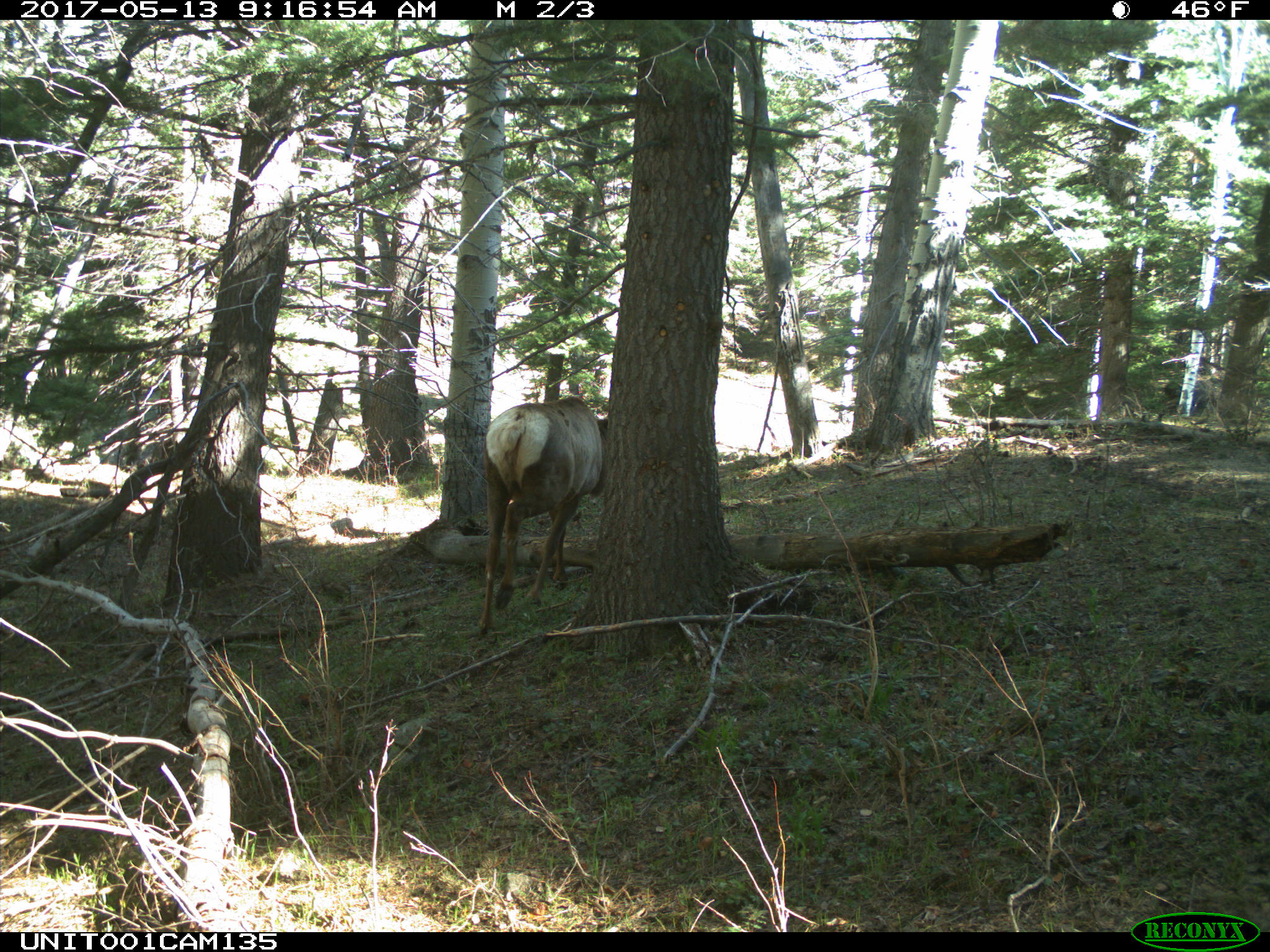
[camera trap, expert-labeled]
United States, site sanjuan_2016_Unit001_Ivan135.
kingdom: Animalia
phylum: Chordata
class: Mammalia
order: Artiodactyla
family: Cervidae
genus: Cervus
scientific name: Cervus elaphus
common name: red deer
Cervus elaphus (red deer).